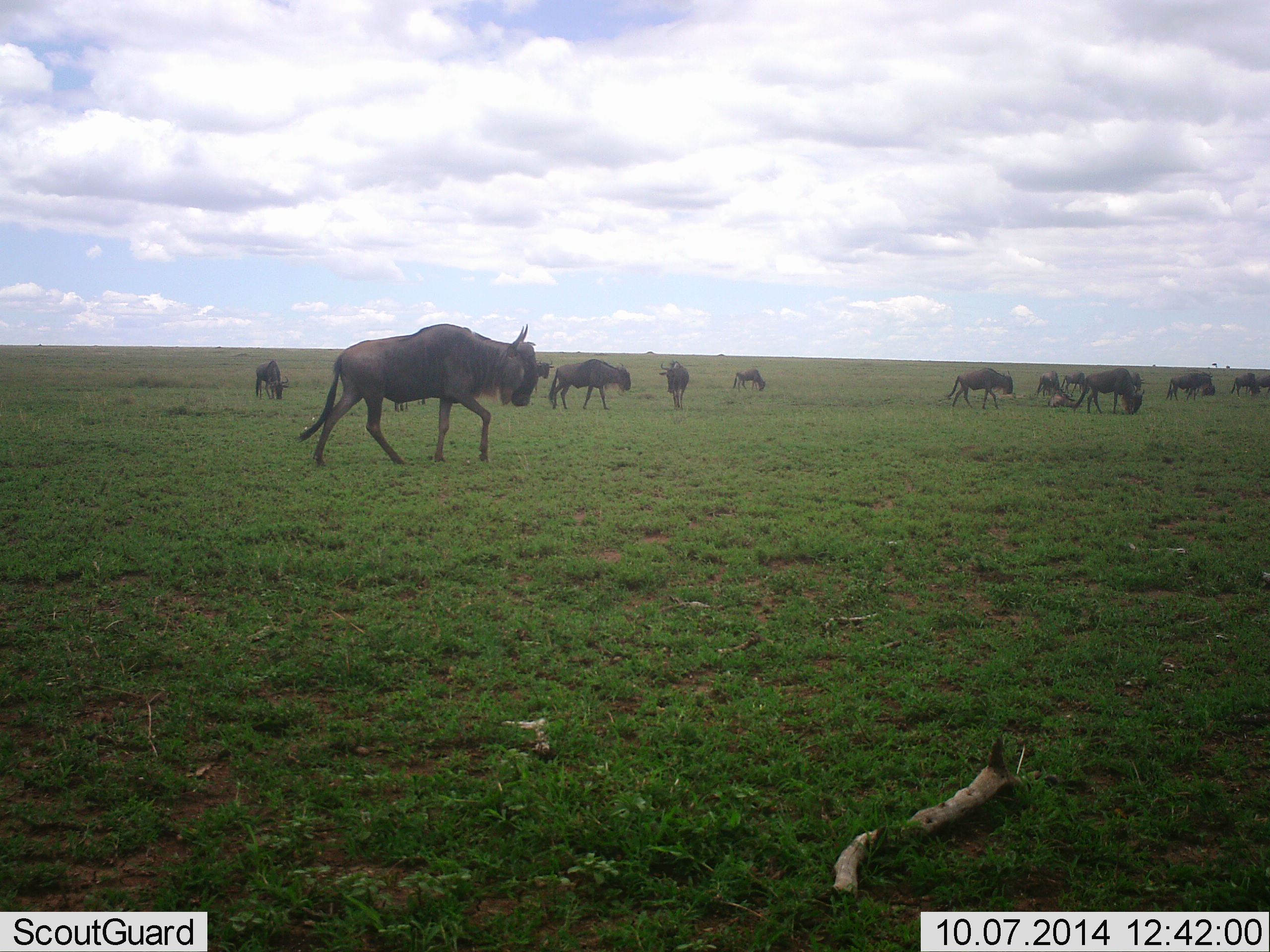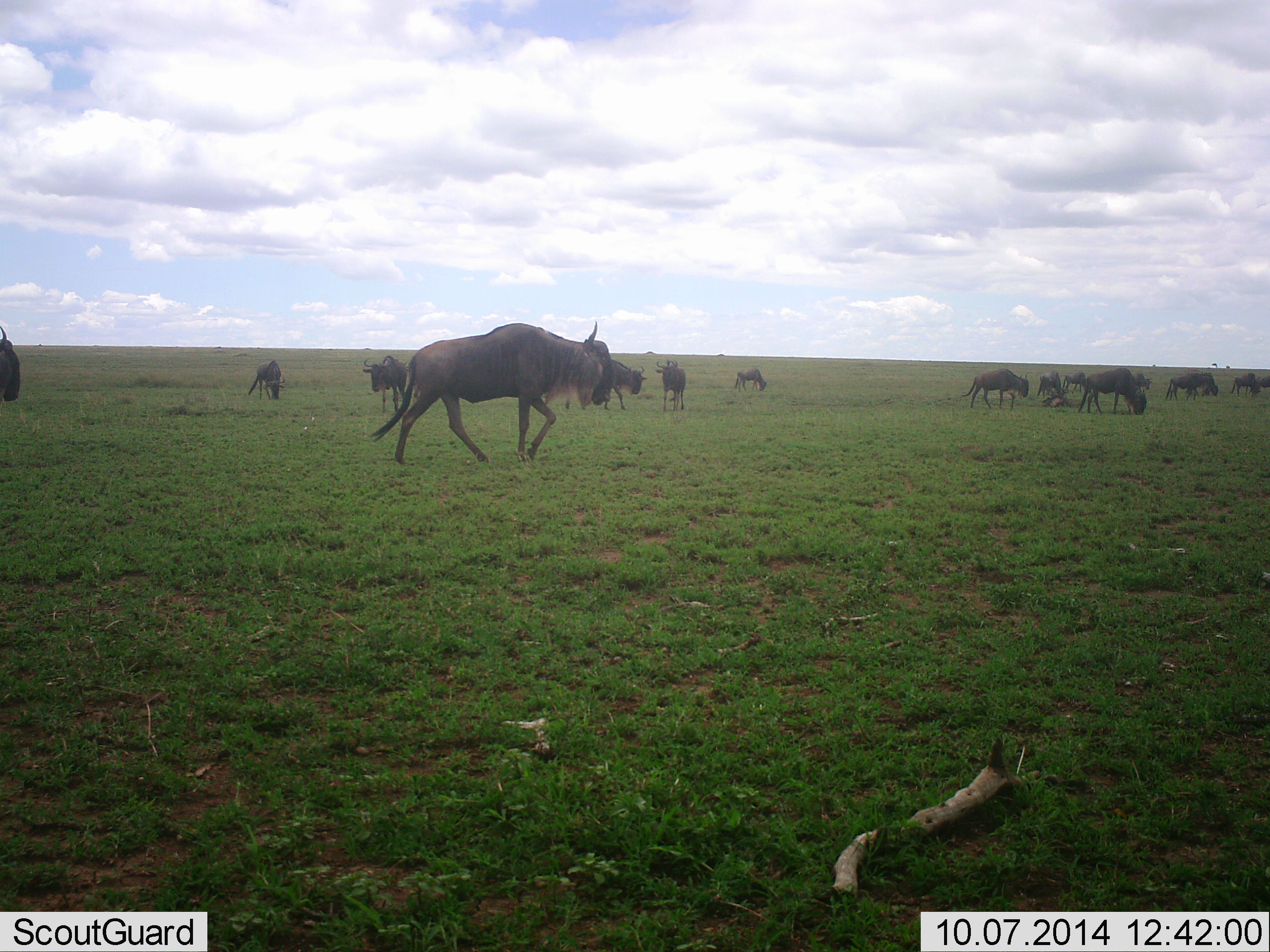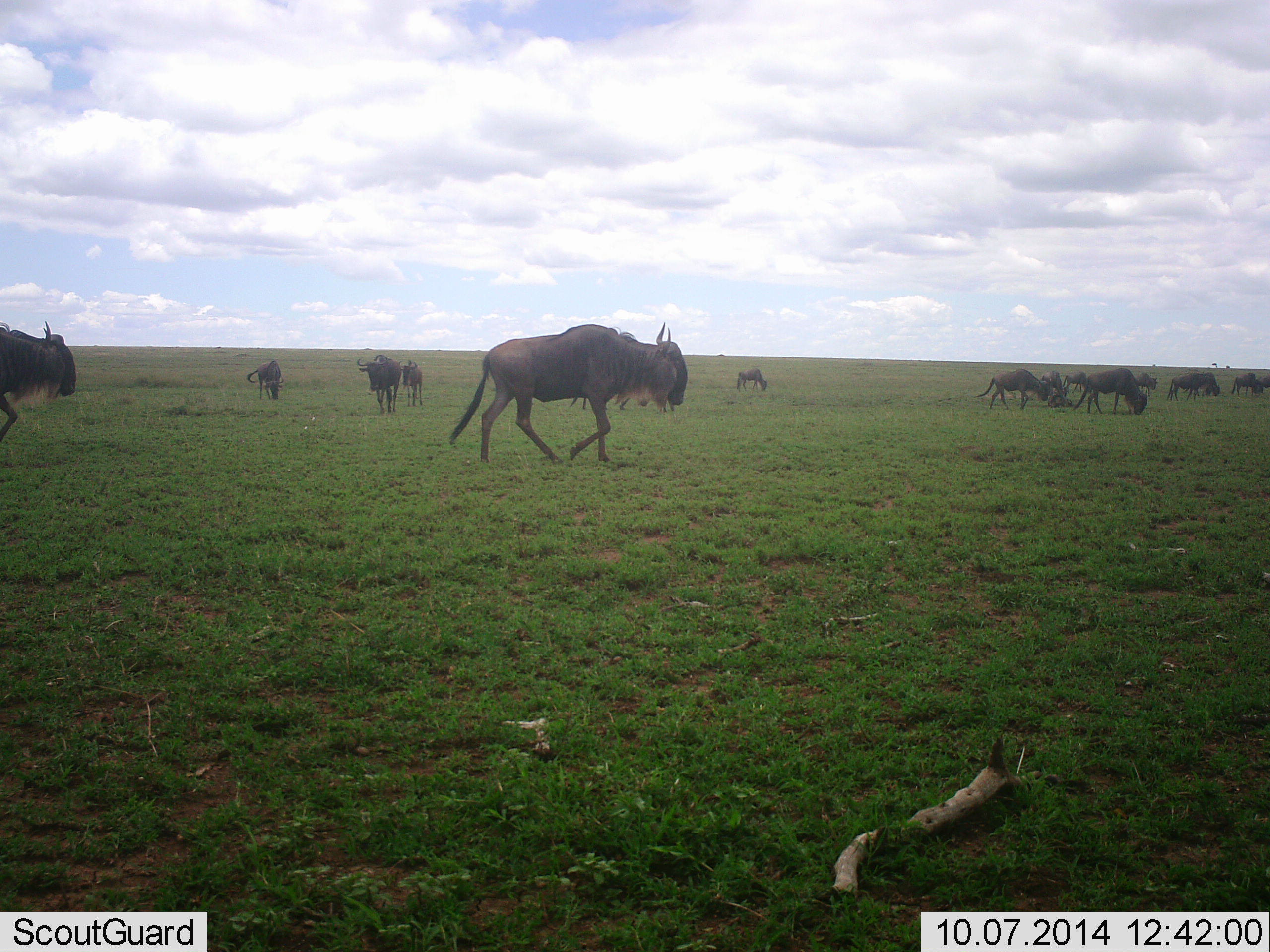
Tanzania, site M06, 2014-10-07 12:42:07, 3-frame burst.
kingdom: Animalia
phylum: Chordata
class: Mammalia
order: Artiodactyla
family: Bovidae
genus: Connochaetes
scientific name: Connochaetes taurinus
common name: blue wildebeest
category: wildebeest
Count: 11-50.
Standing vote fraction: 64%.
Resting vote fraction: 18%.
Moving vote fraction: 100%.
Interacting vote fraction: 9%.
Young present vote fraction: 0%.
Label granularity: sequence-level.